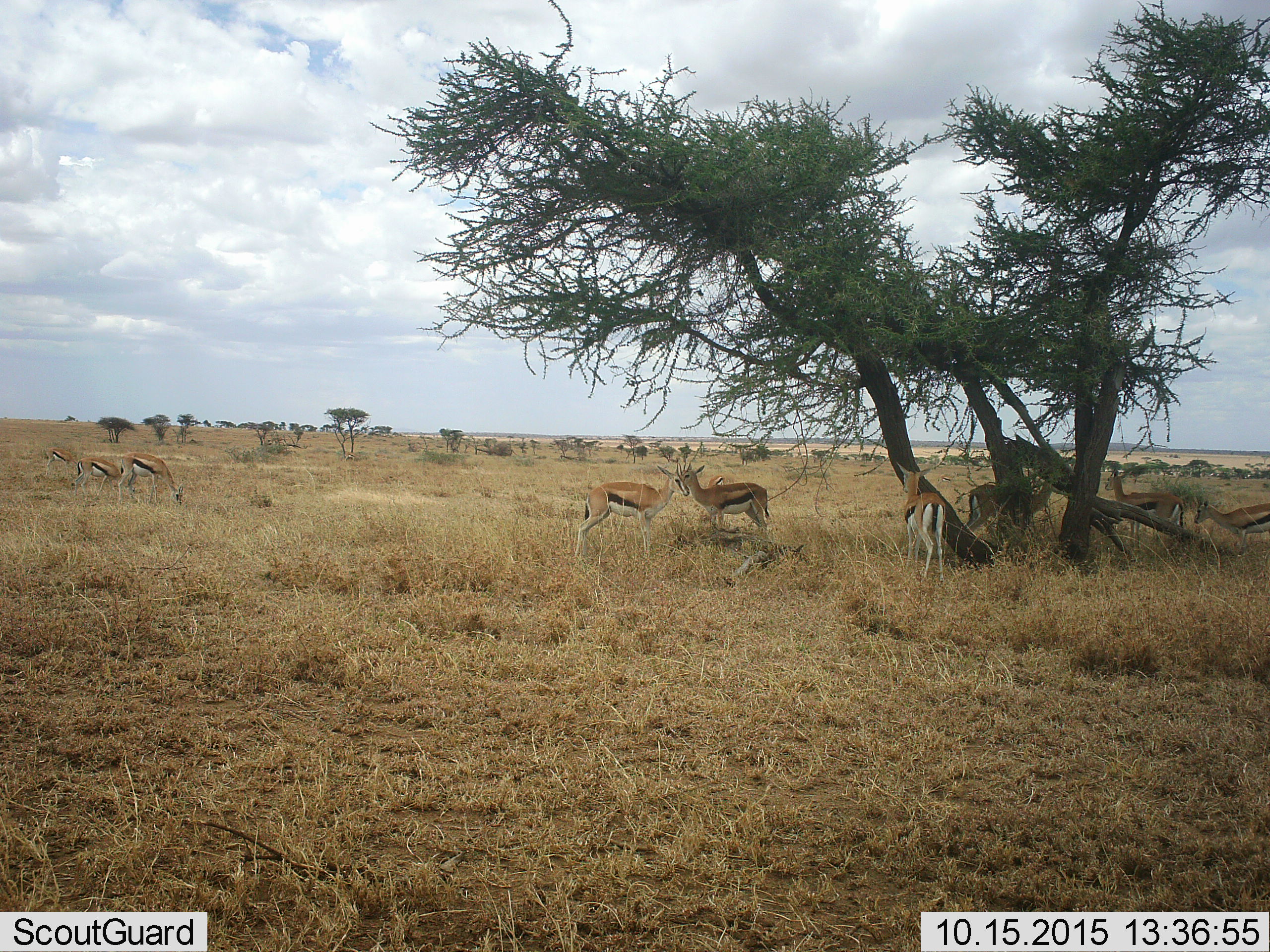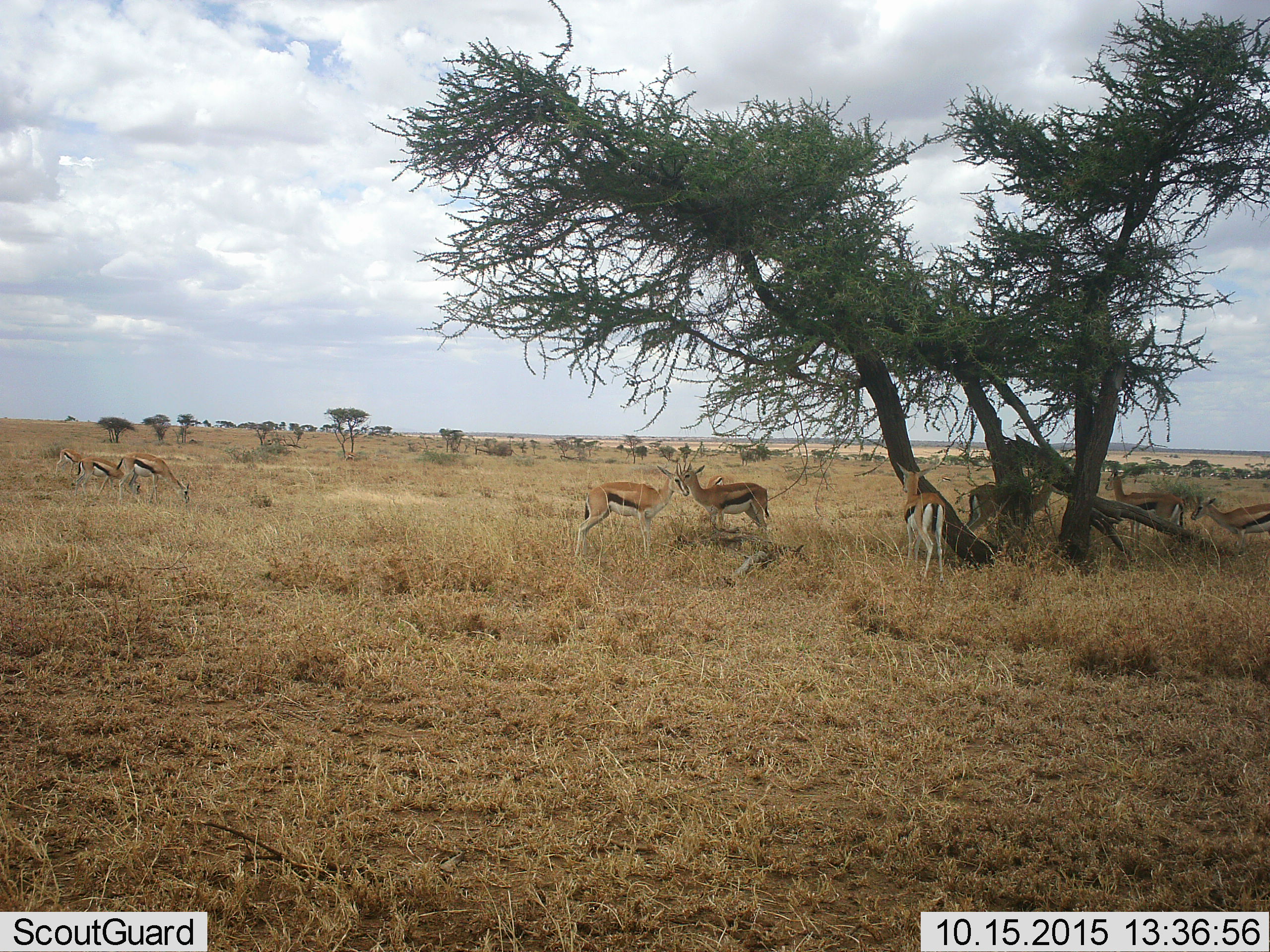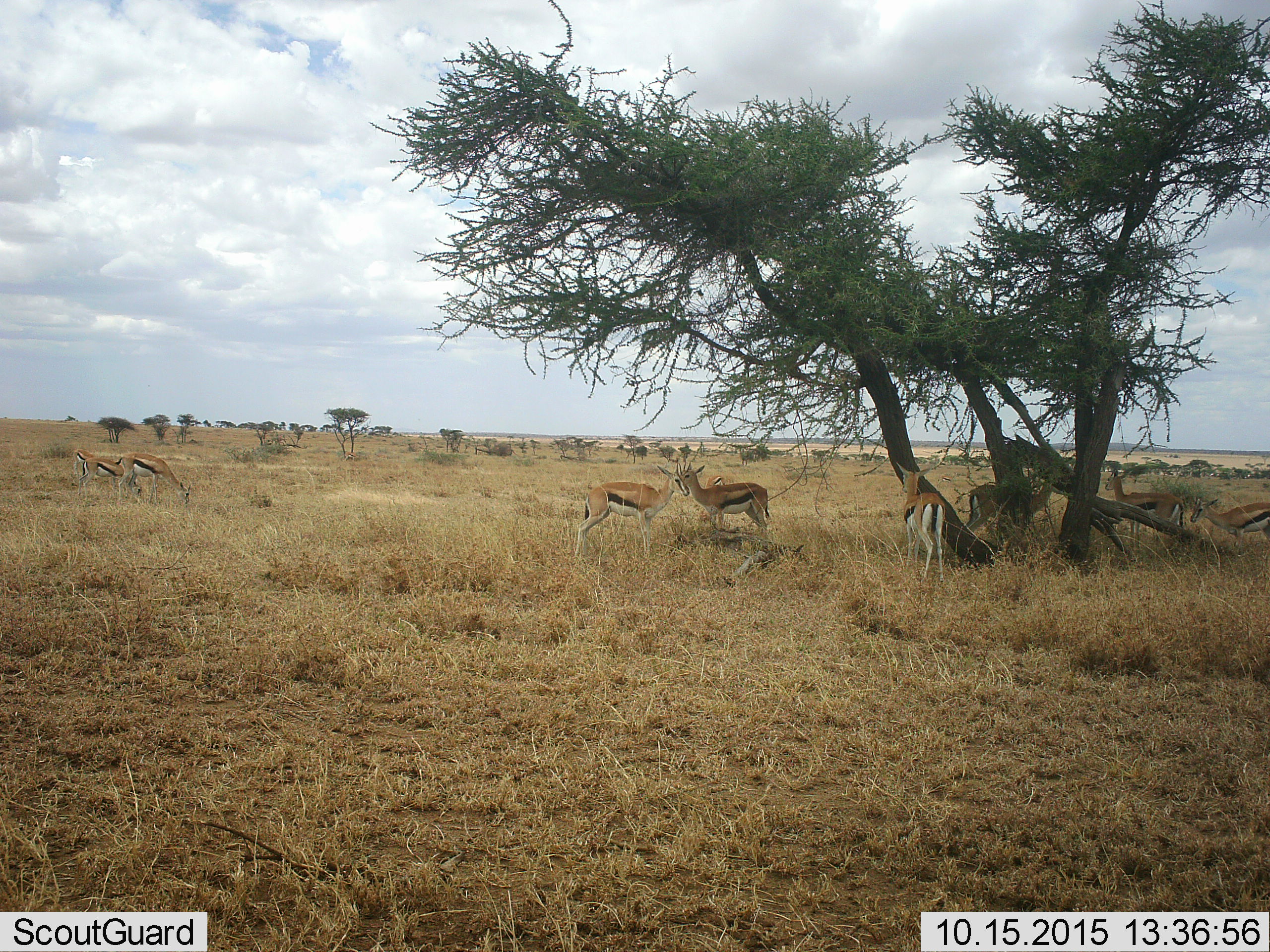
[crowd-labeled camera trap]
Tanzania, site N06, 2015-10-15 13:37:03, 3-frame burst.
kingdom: Animalia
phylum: Chordata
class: Mammalia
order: Artiodactyla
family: Bovidae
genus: Eudorcas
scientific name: Eudorcas thomsonii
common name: thomson's gazelle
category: gazellethomsons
Gazellethomsons (thomson's gazelle) (Eudorcas thomsonii), count 9. Behavior (volunteer vote fractions): standing 100%, resting 0%, moving 17%, interacting 33%. Young present (vote fraction): 0%. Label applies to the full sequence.